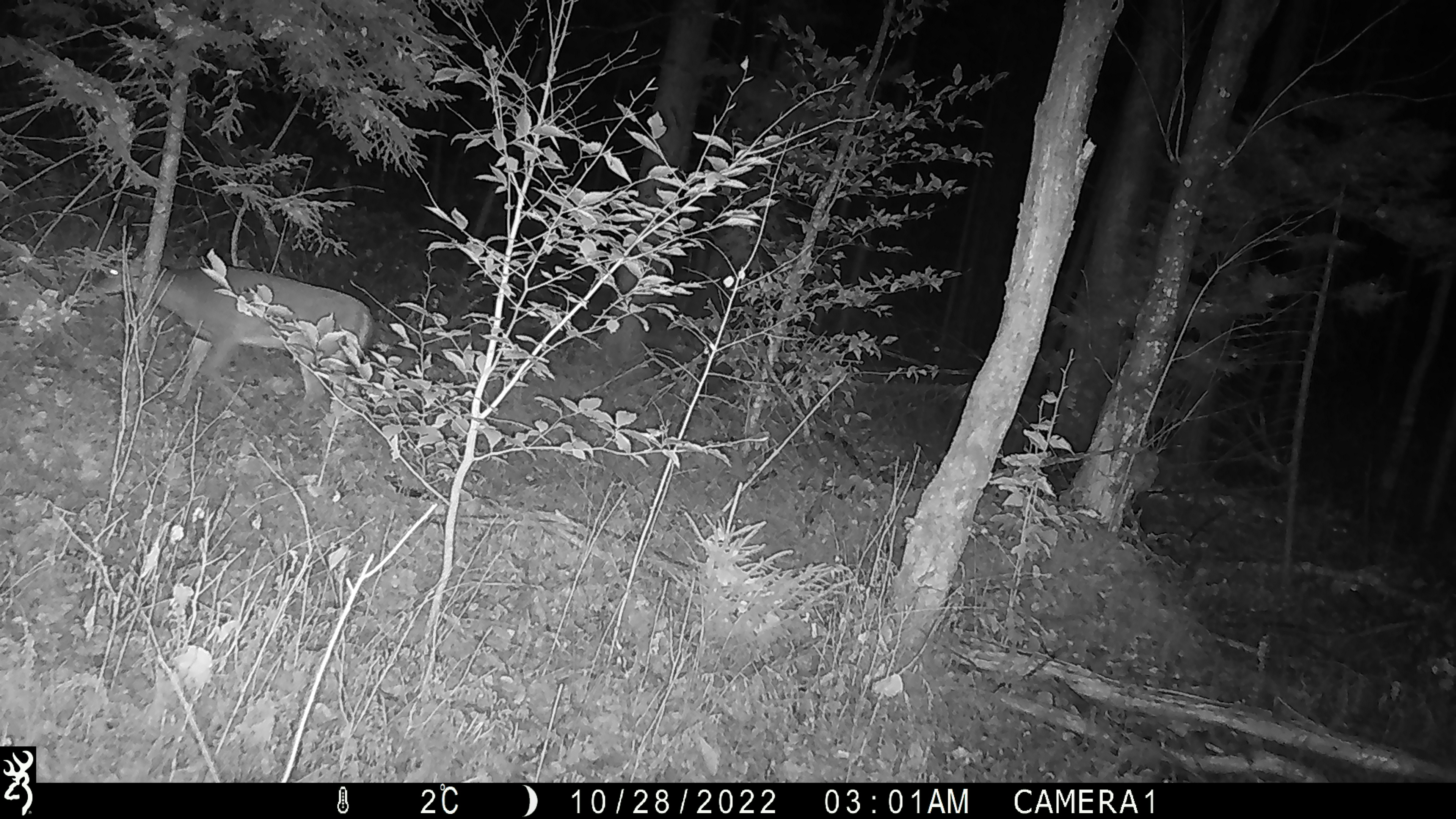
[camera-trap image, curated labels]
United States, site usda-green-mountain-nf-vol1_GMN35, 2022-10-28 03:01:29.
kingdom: Animalia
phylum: Chordata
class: Mammalia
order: Artiodactyla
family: Cervidae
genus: Odocoileus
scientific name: Odocoileus virginianus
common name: white-tailed deer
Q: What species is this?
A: White-tailed deer (Odocoileus virginianus).